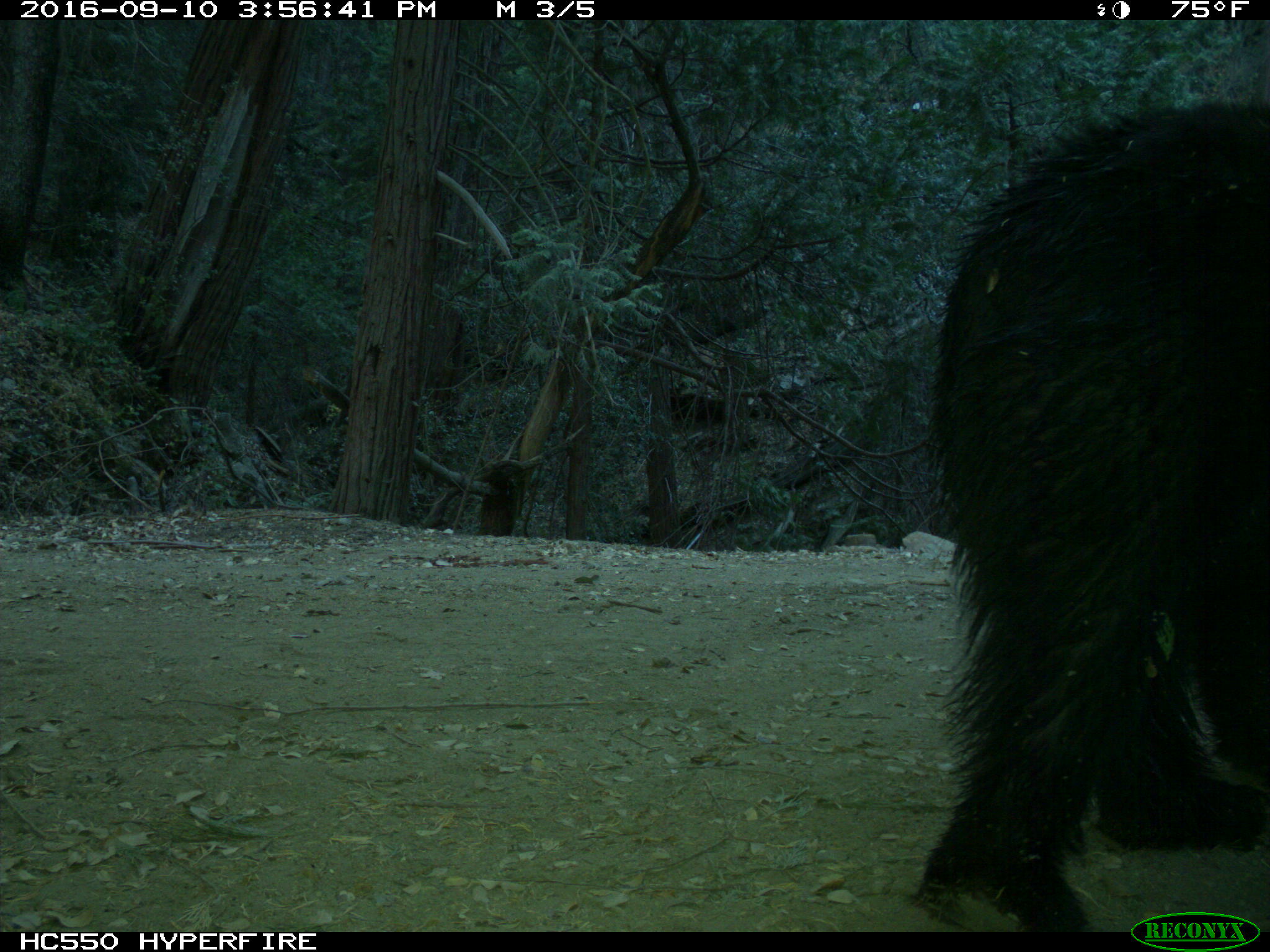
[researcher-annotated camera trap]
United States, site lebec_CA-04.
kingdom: Animalia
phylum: Chordata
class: Mammalia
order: Carnivora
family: Ursidae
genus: Ursus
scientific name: Ursus americanus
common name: american black bear